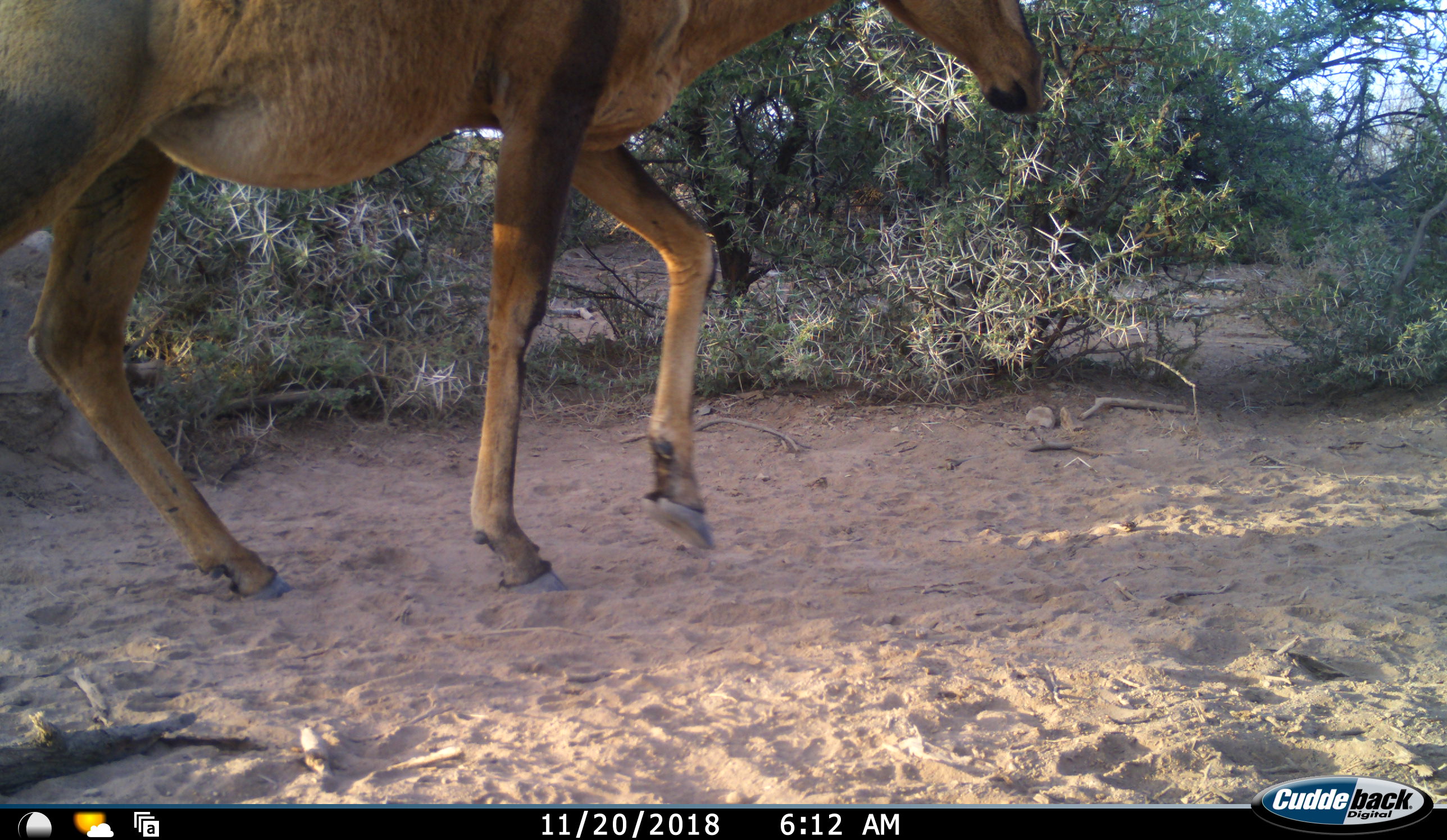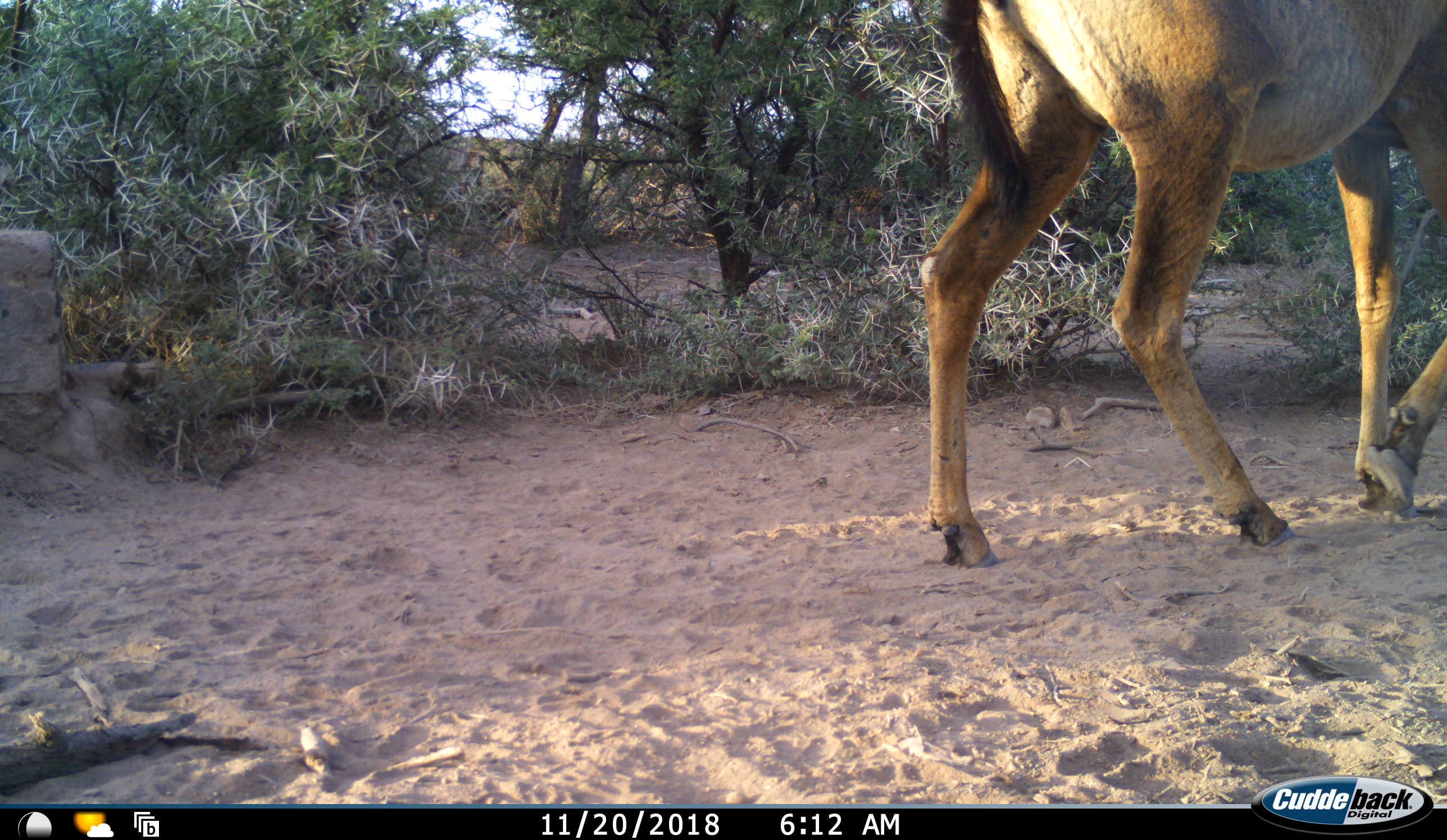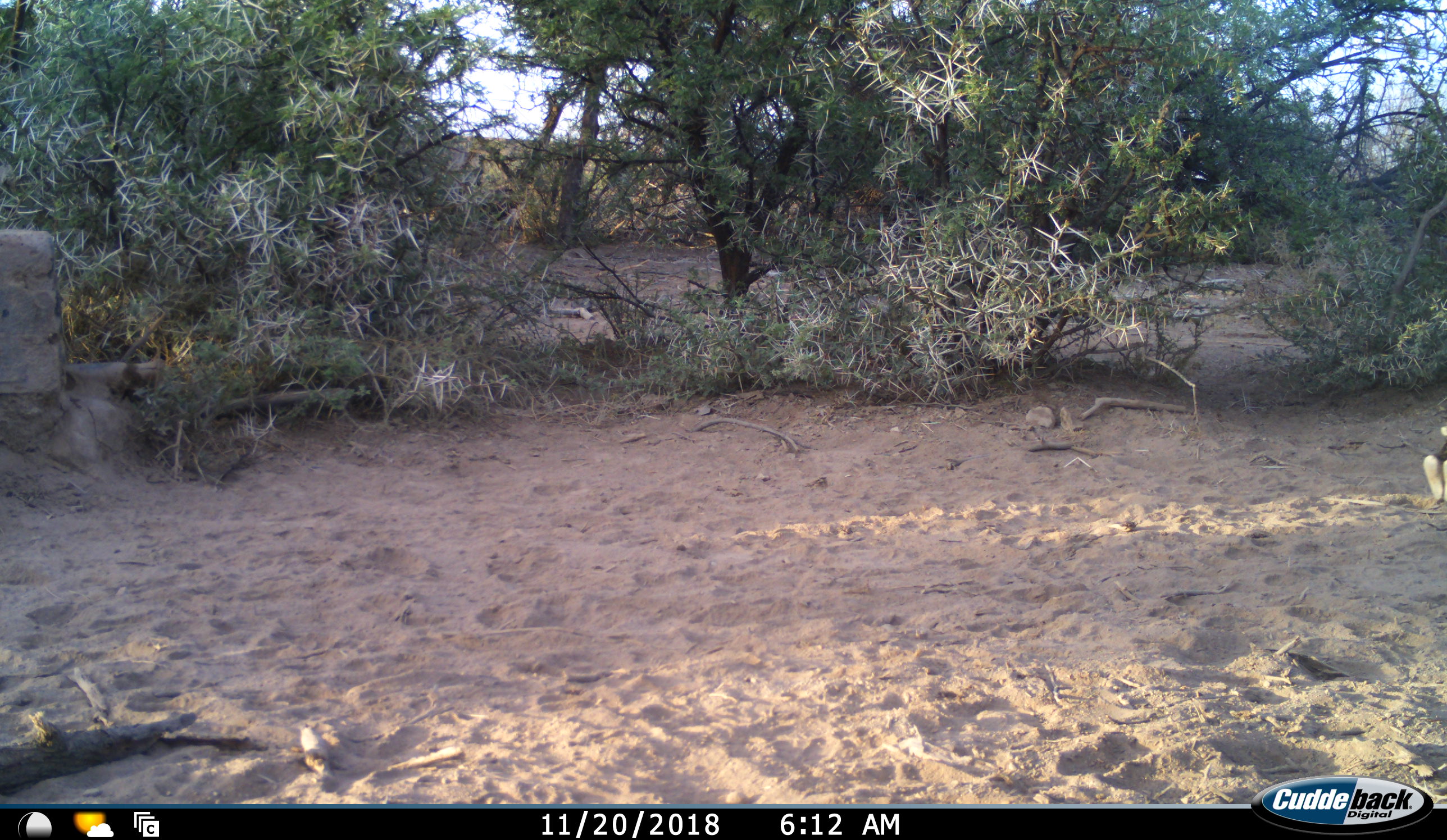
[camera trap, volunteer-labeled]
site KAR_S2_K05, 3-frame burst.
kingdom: Animalia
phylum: Chordata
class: Mammalia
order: Artiodactyla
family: Bovidae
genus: Alcelaphus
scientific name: Alcelaphus buselaphus caama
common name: red hartebeest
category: hartebeestred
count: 1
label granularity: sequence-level